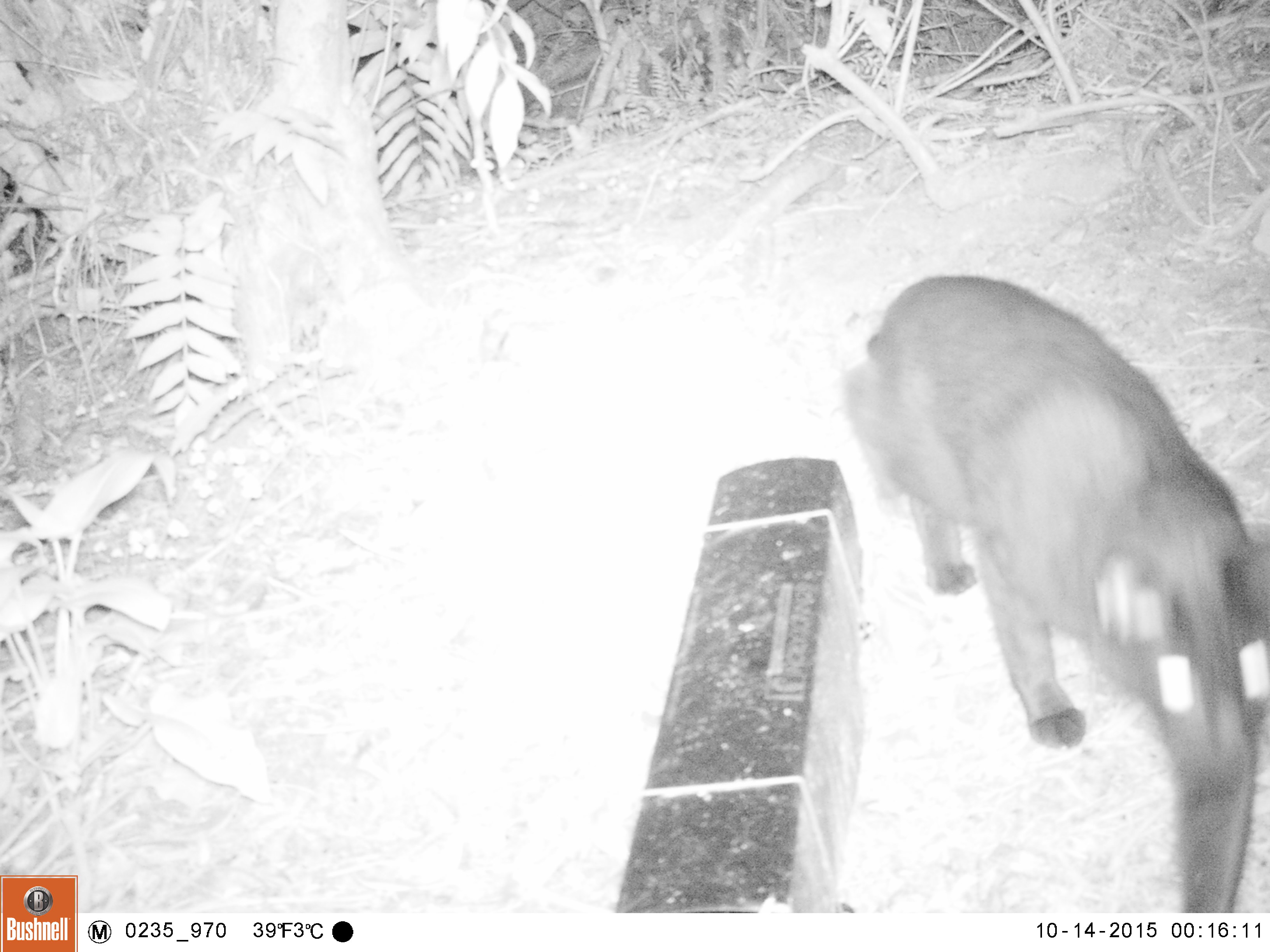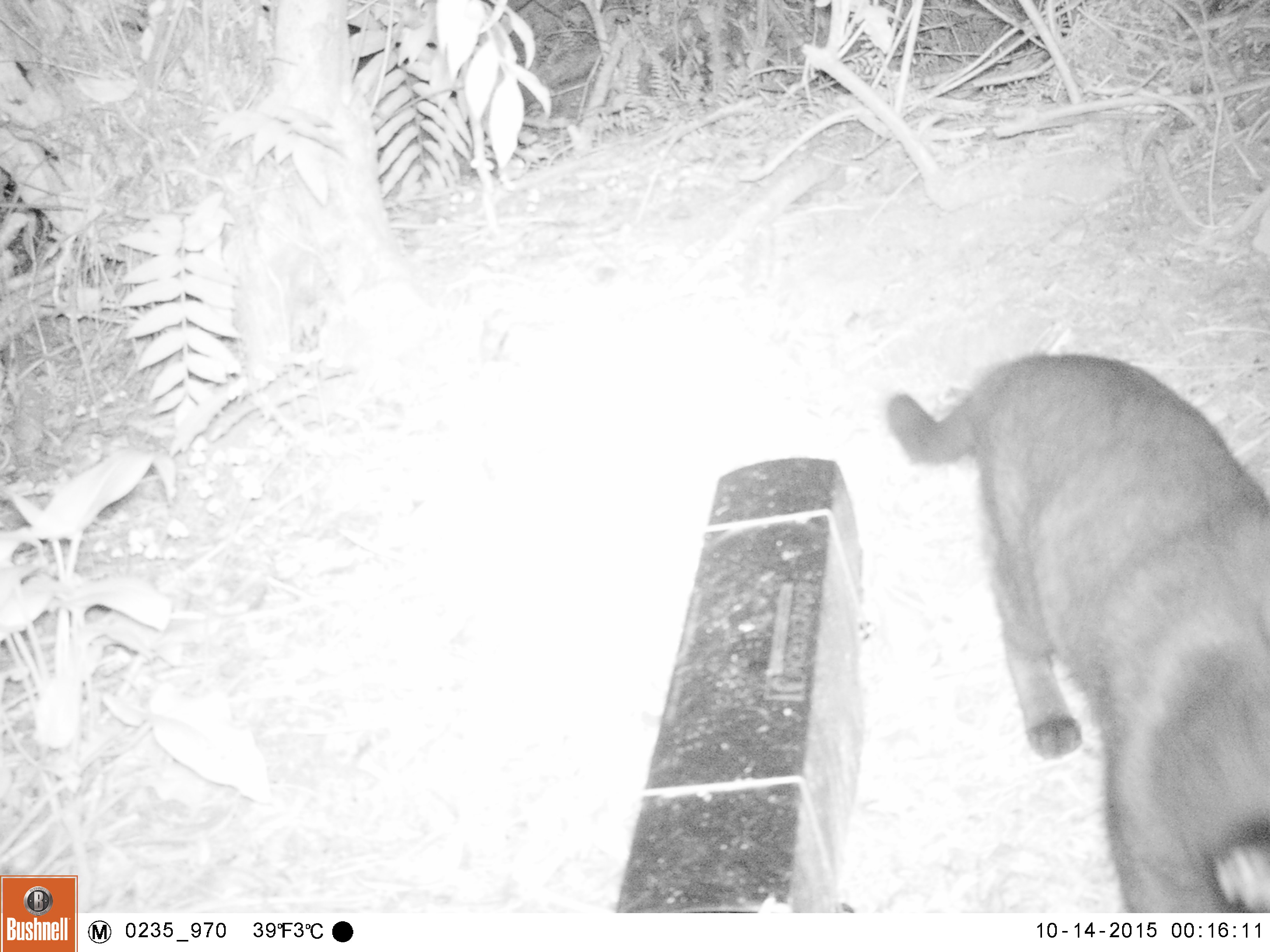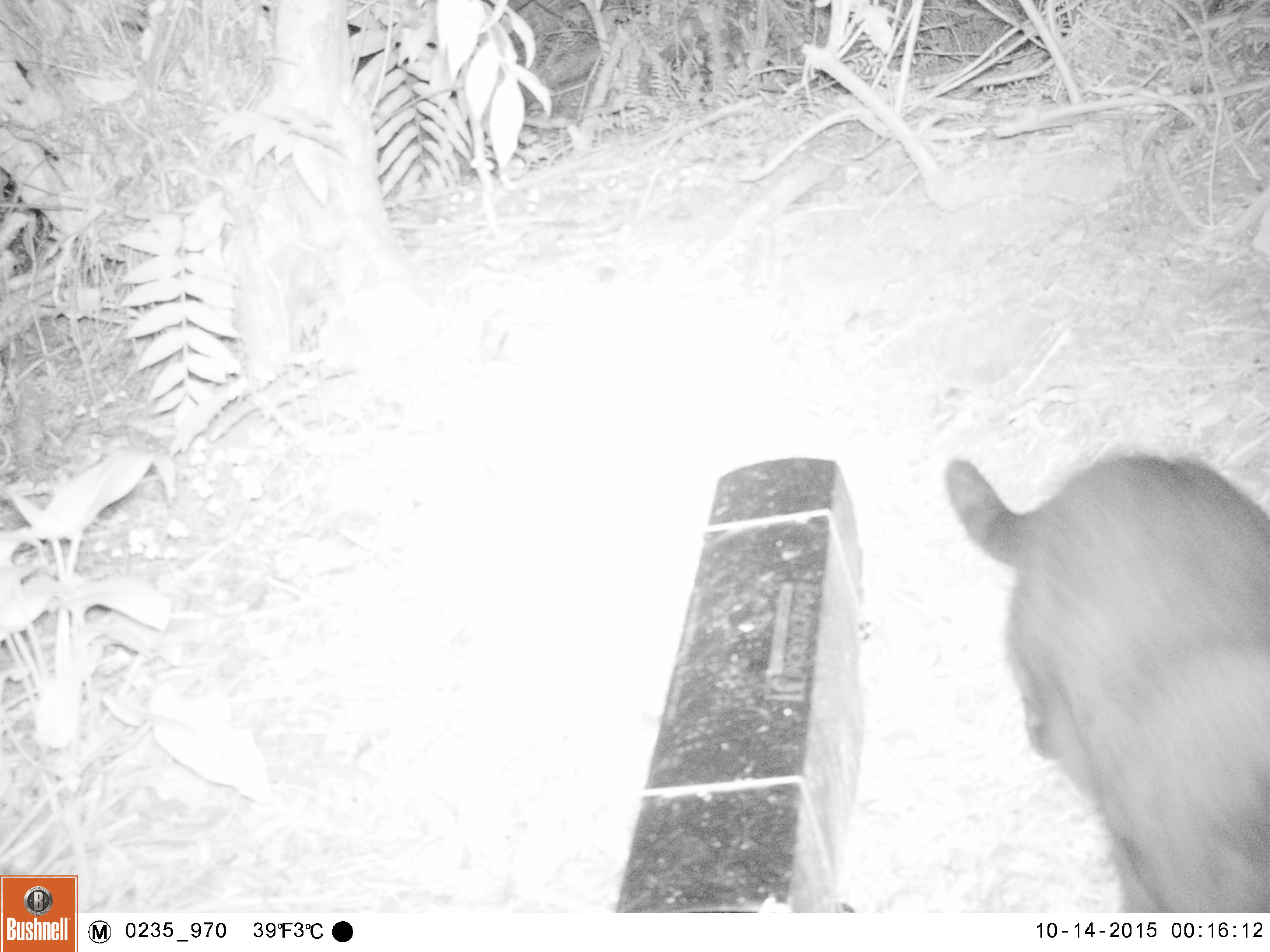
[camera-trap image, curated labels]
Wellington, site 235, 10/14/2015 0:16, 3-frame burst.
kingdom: Animalia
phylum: Chordata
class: Mammalia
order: Carnivora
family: Felidae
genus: Felis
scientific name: Felis catus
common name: cat